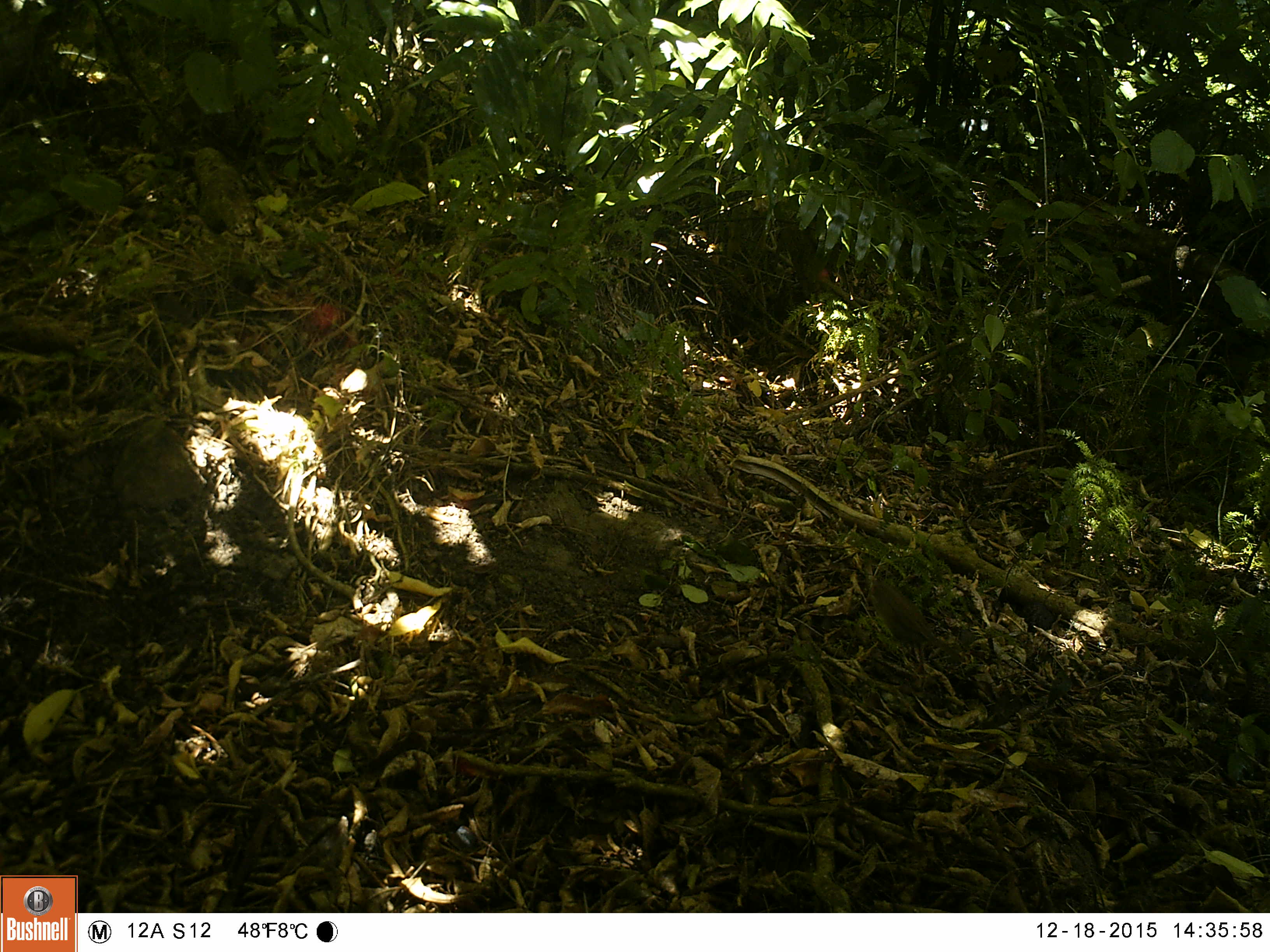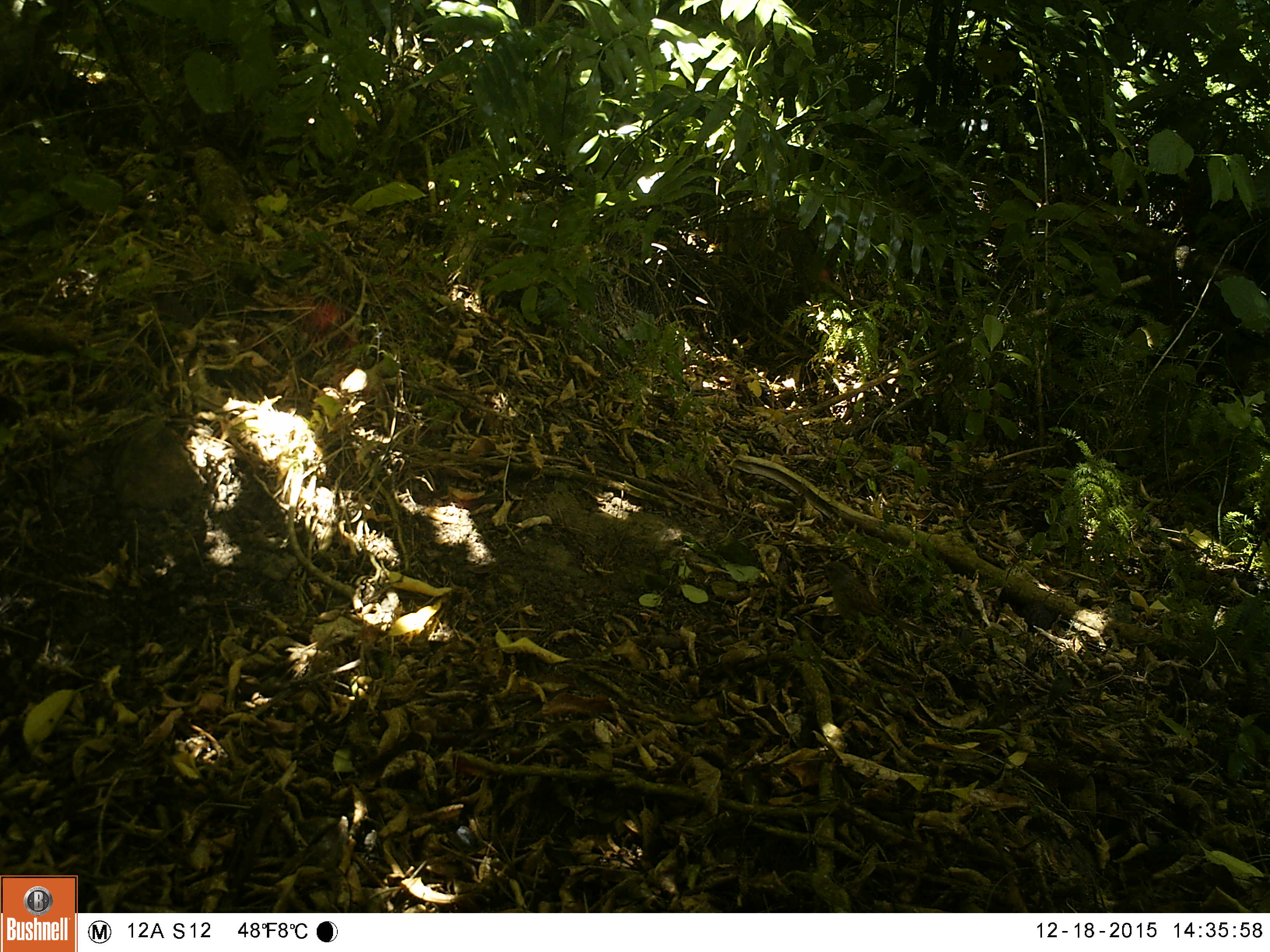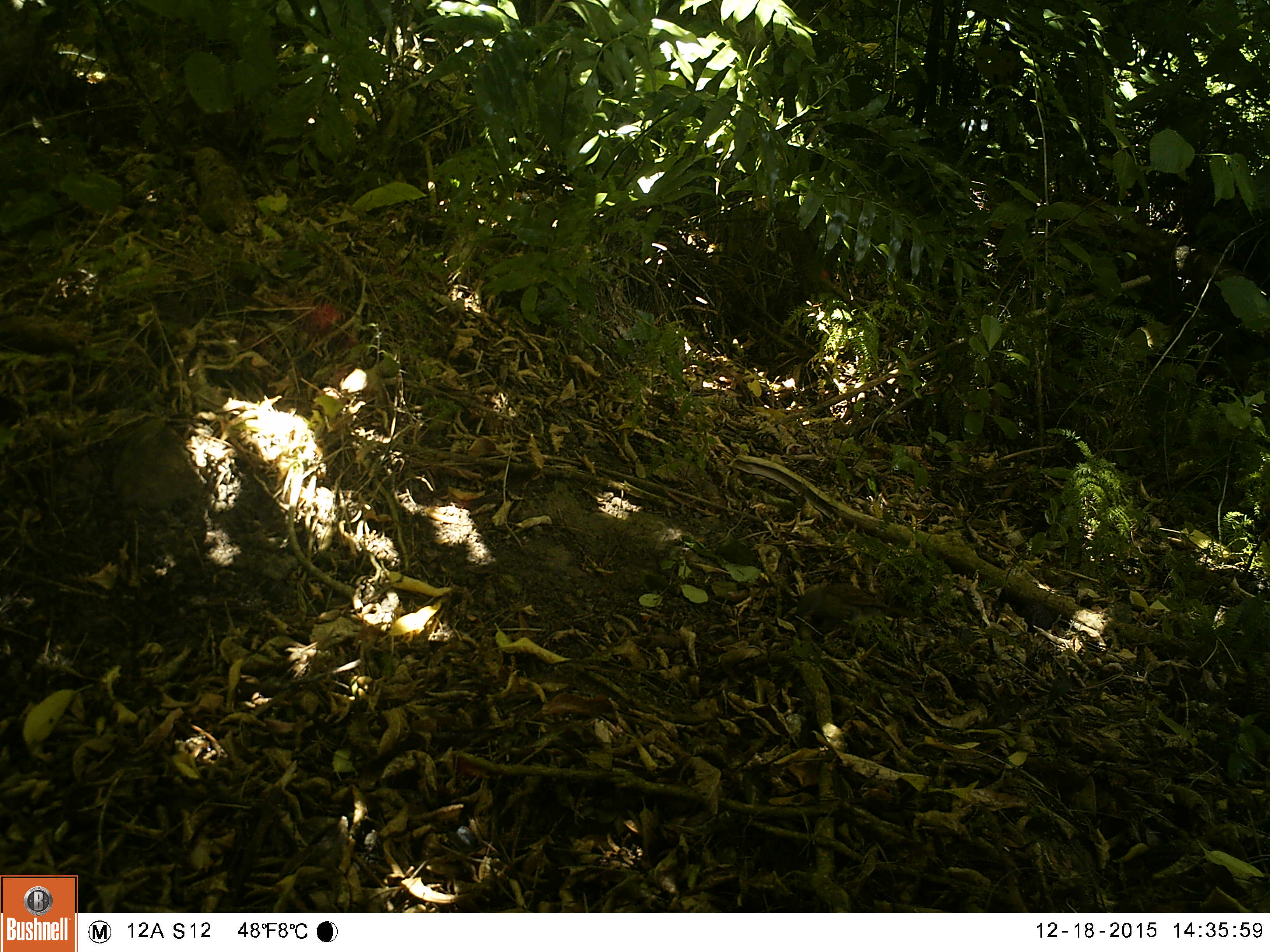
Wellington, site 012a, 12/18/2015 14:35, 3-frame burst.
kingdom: Animalia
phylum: Chordata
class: Aves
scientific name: Aves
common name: bird